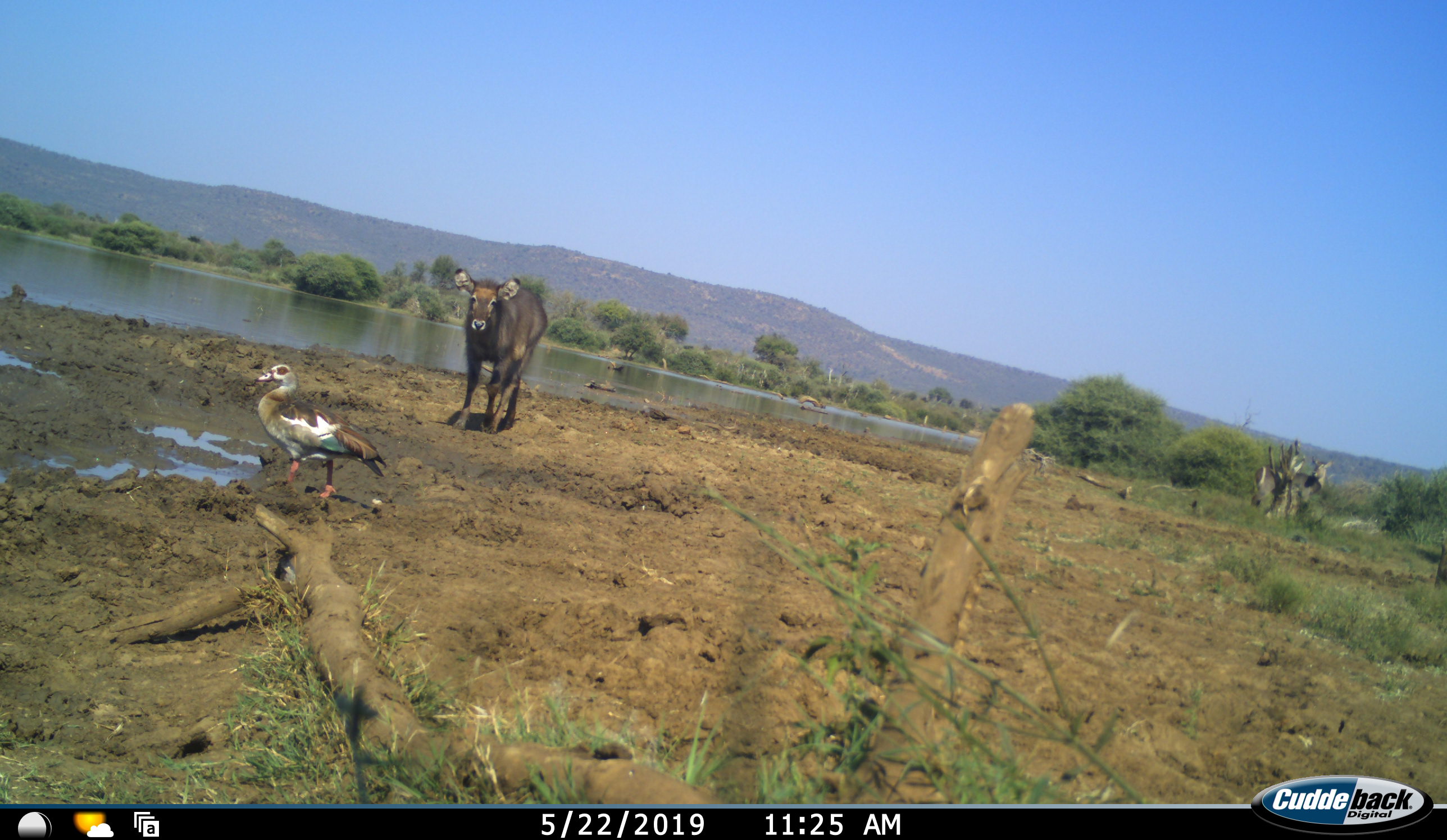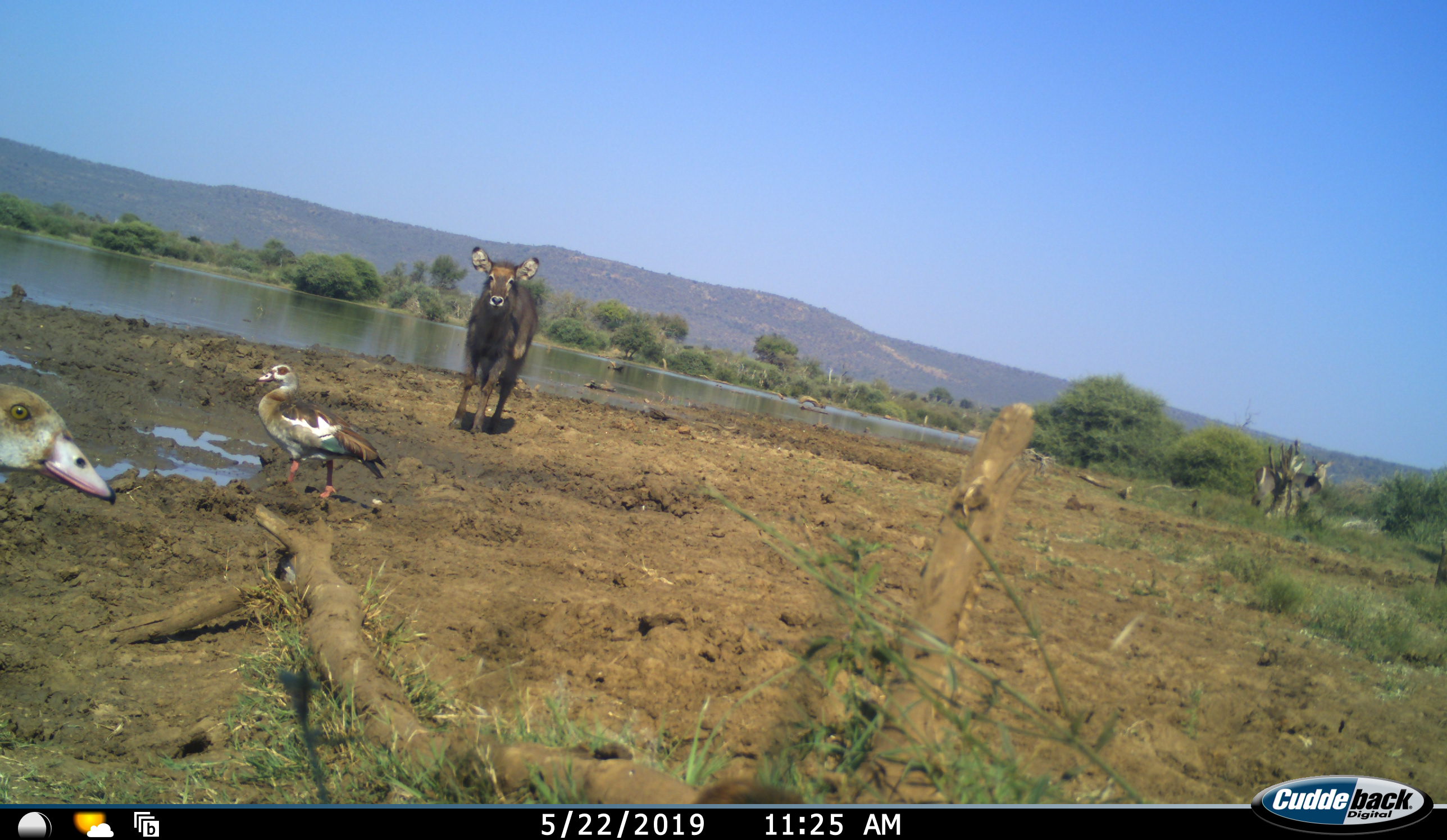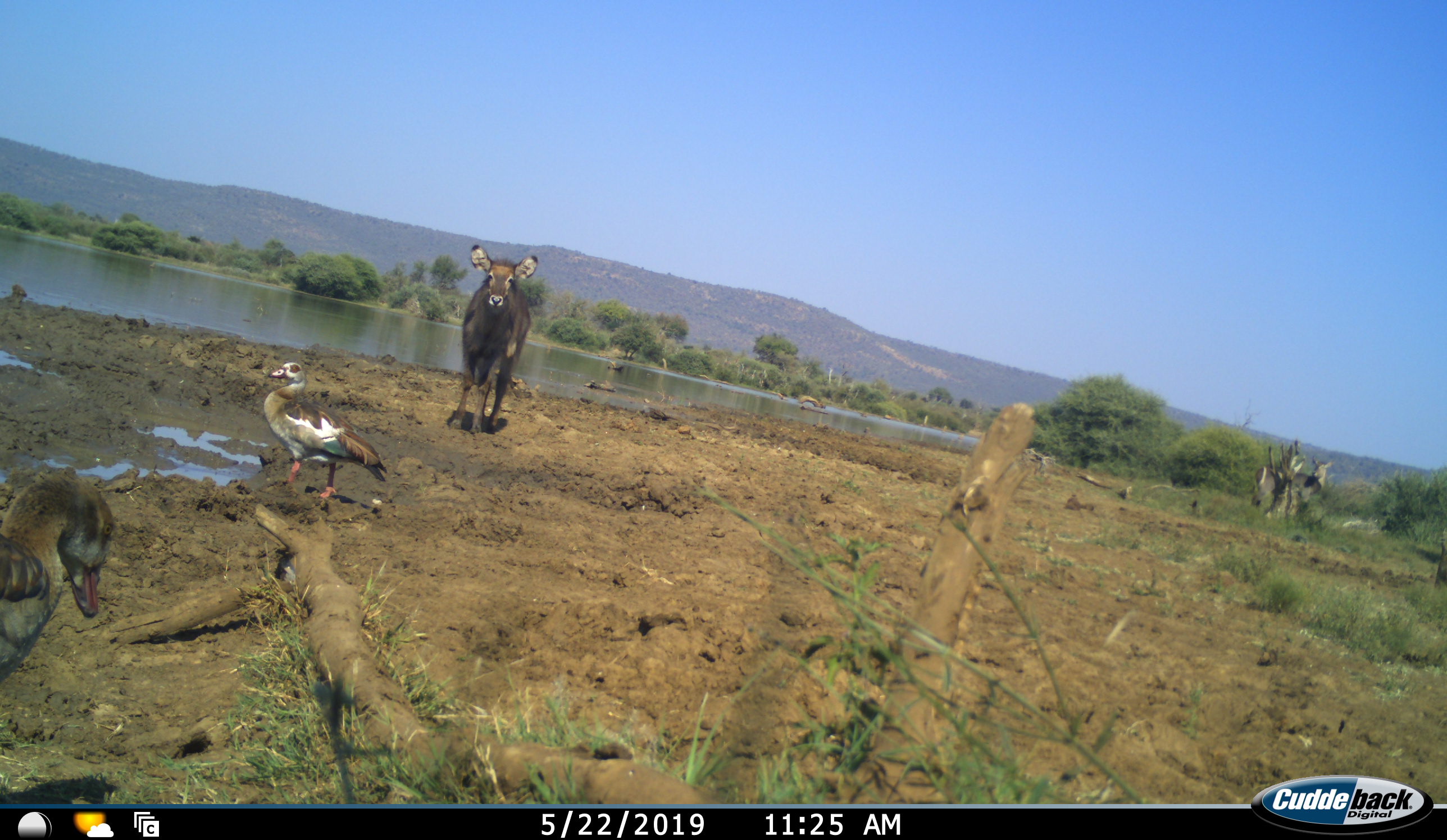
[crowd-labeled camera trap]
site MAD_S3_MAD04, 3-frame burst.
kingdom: Animalia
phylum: Chordata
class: Aves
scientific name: Aves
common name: bird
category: birdother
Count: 2.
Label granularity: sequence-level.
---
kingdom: Animalia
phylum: Chordata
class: Mammalia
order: Artiodactyla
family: Bovidae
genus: Kobus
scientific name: Kobus ellipsiprymnus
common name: waterbuck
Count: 1.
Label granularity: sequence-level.